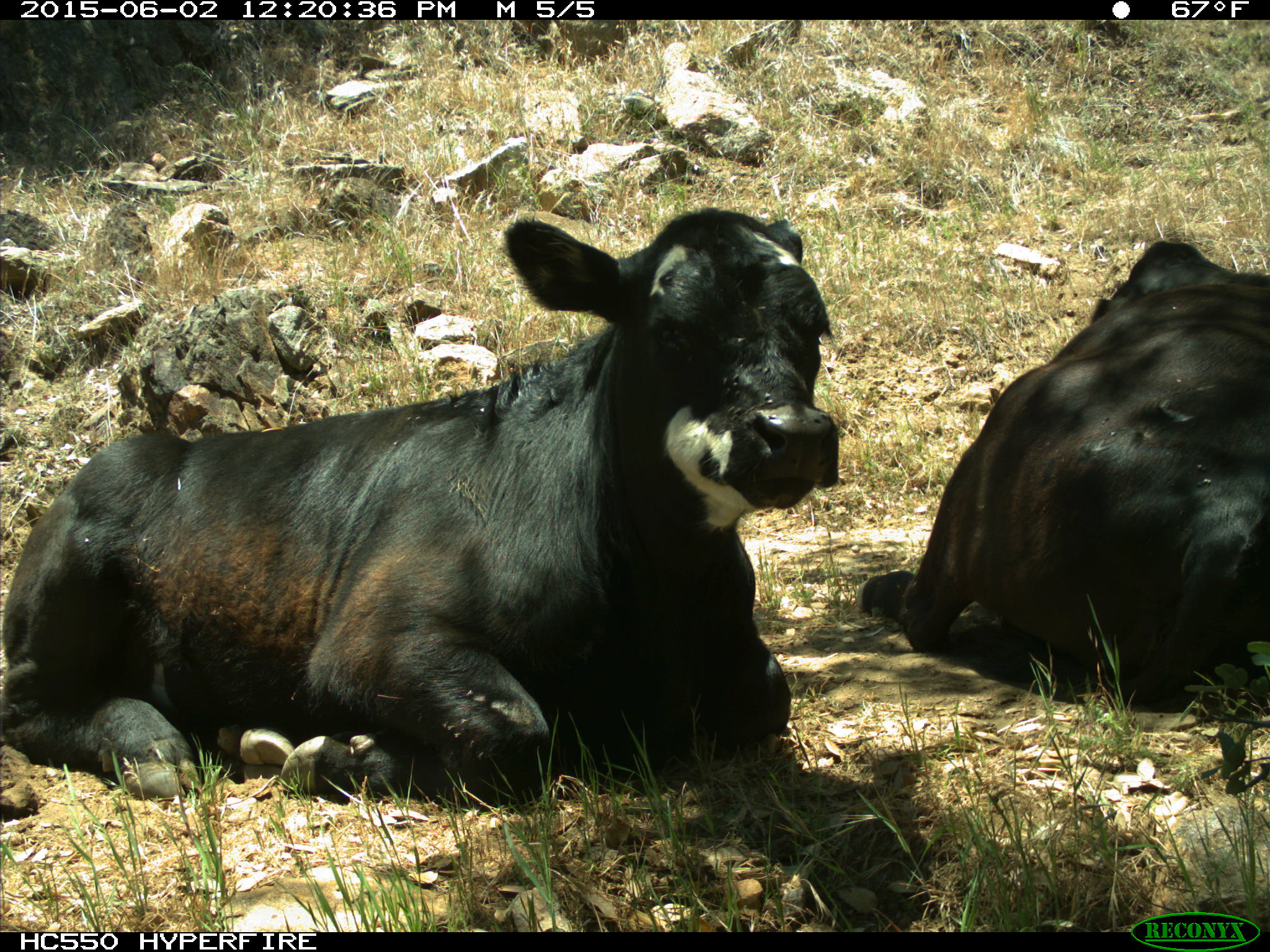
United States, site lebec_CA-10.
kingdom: Animalia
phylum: Chordata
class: Mammalia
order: Artiodactyla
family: Bovidae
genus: Bos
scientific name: Bos taurus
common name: domestic cow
Bos taurus (domestic cow).